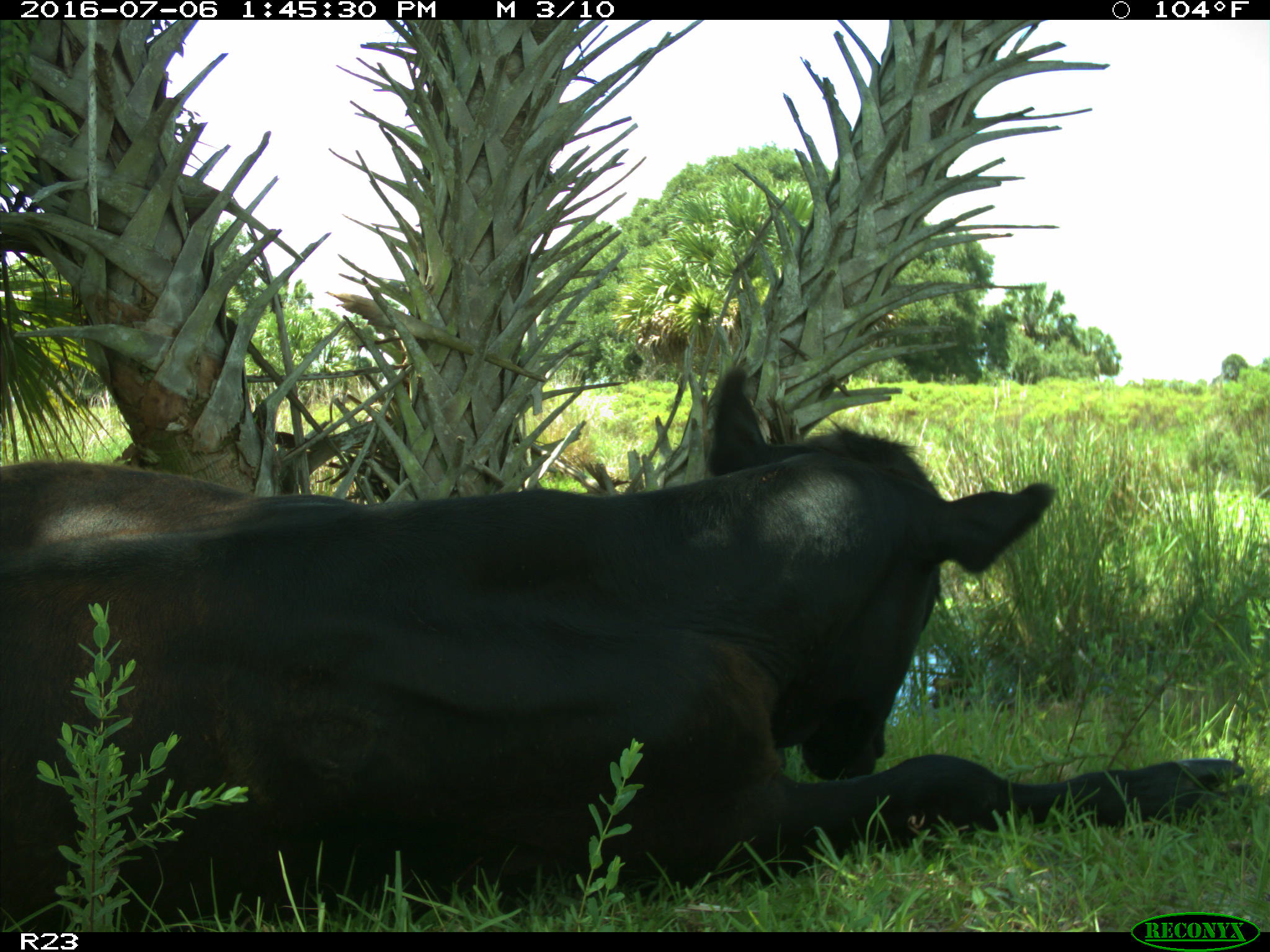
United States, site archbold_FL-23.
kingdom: Animalia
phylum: Chordata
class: Mammalia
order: Artiodactyla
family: Bovidae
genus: Bos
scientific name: Bos taurus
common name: domestic cow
Bos taurus (domestic cow).